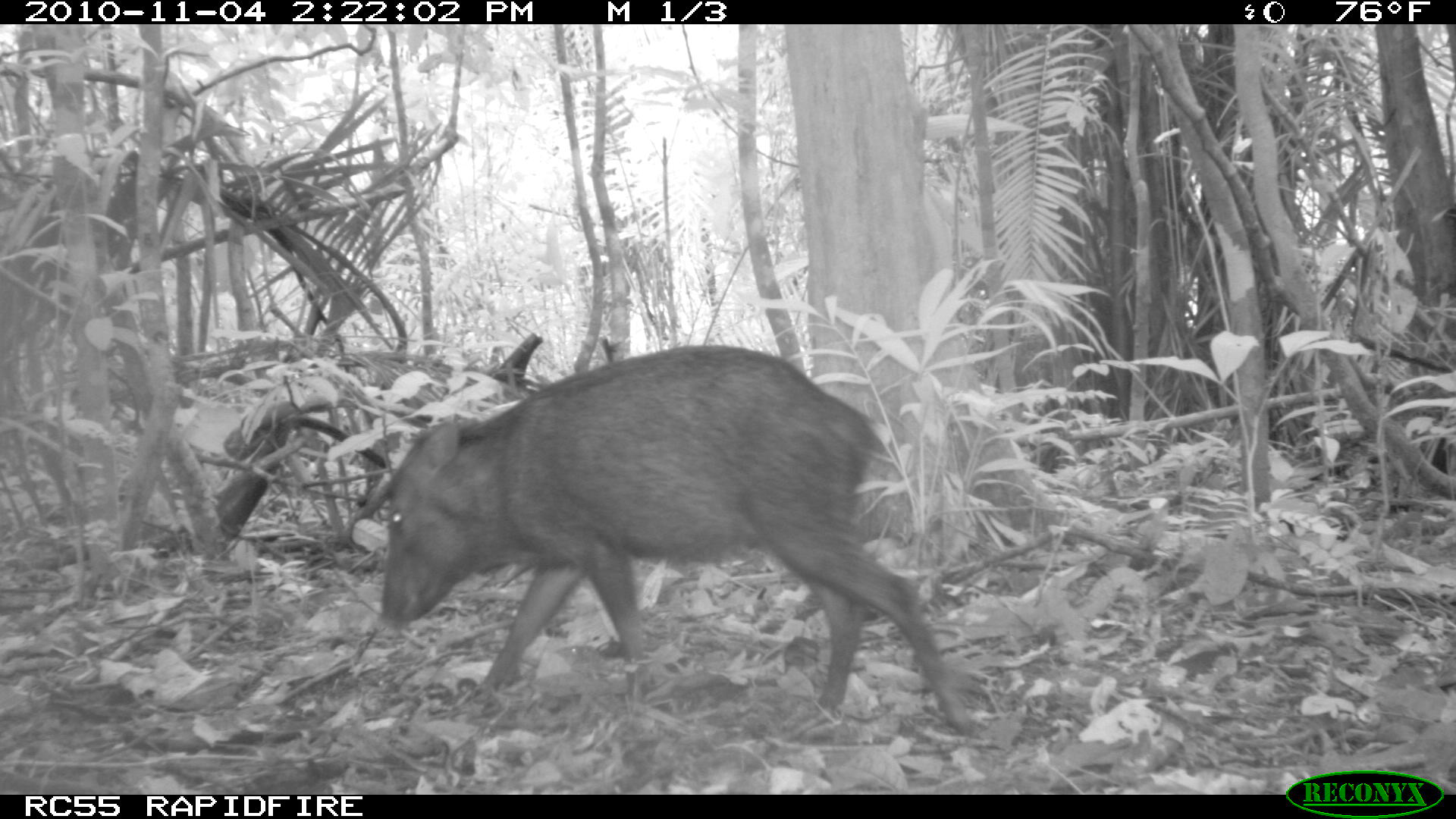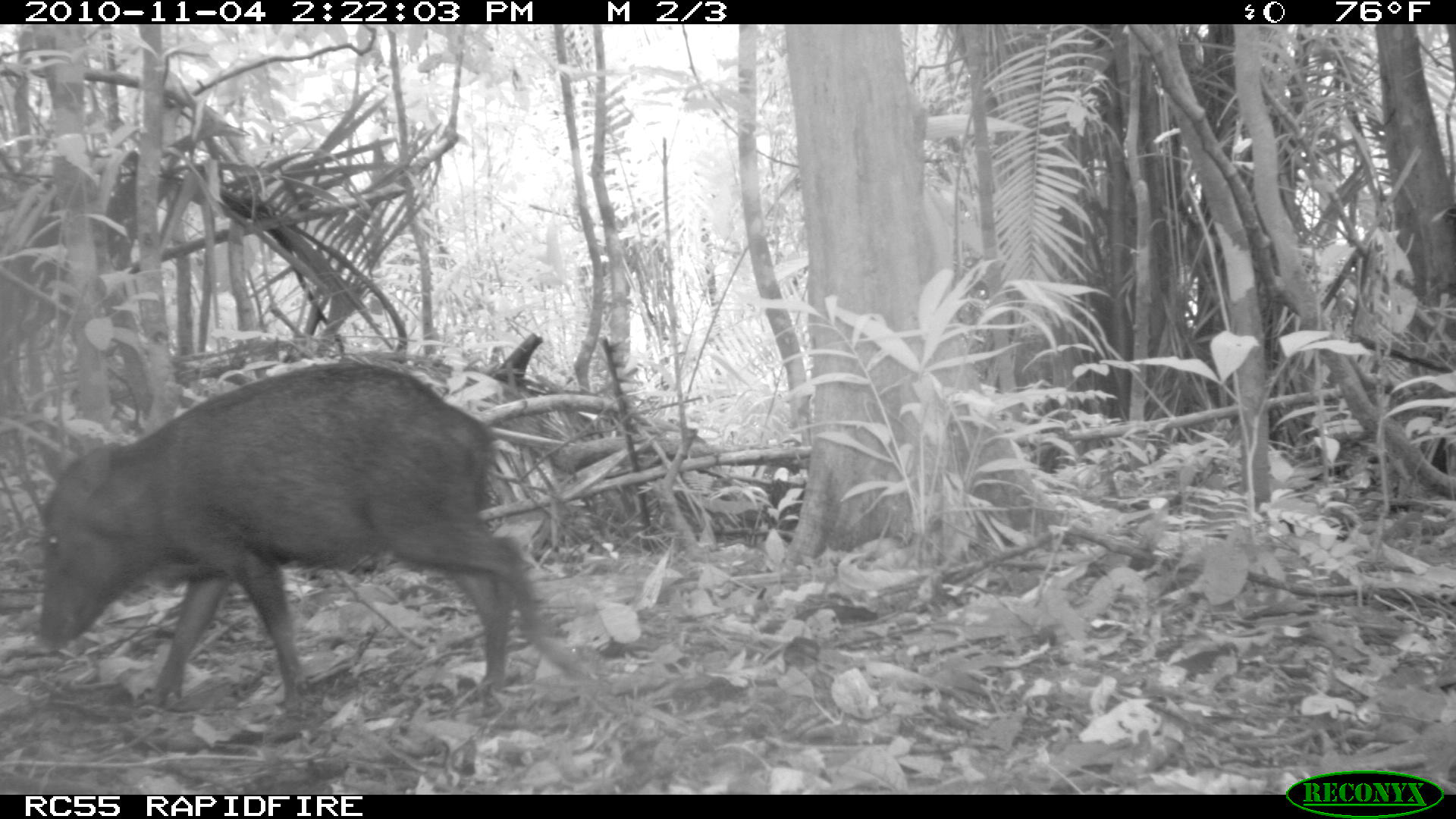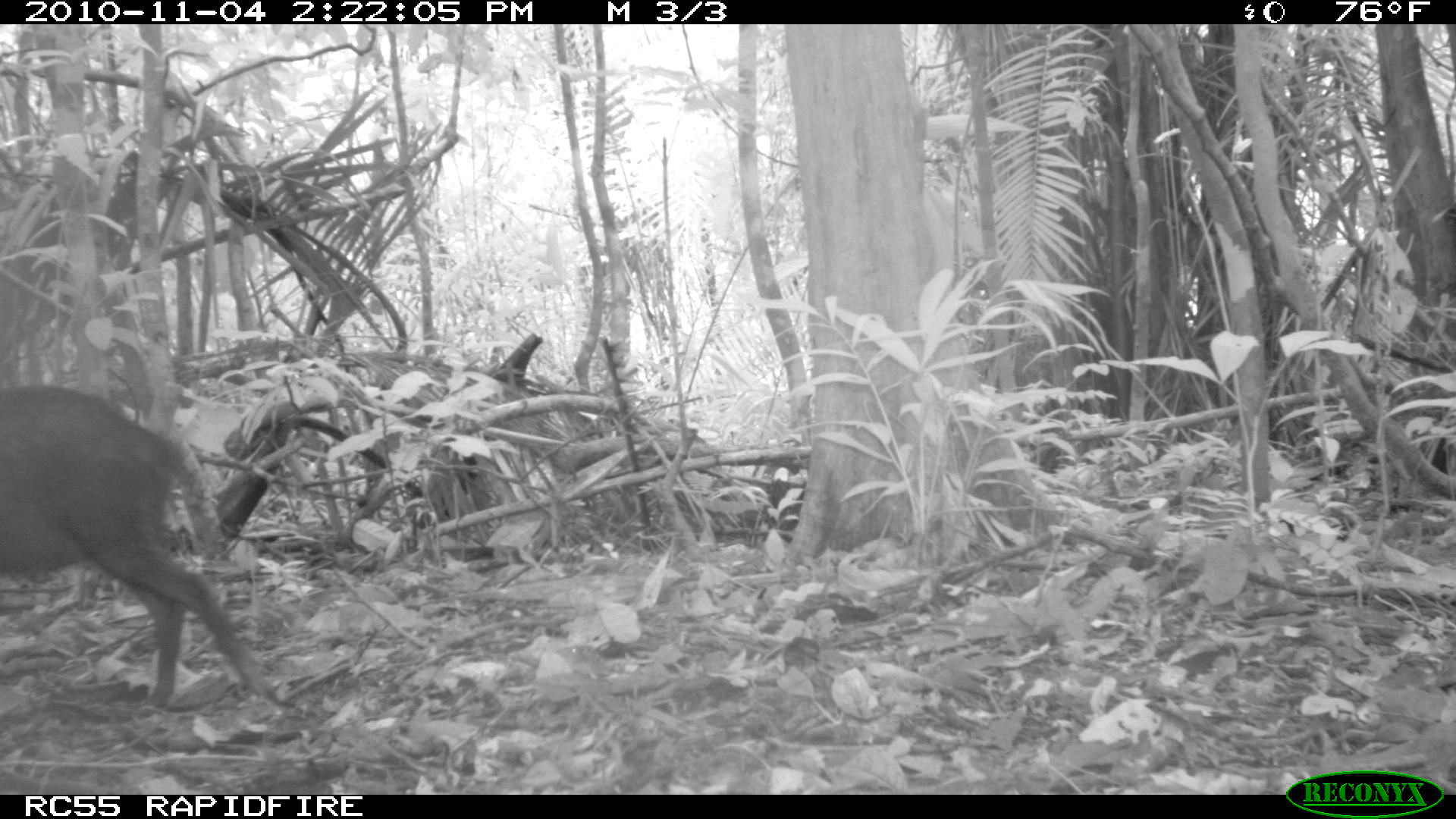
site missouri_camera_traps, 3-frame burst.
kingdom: Animalia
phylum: Chordata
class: Mammalia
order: Artiodactyla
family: Tayassuidae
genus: Pecari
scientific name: Pecari tajacu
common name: collared peccary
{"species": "collared peccary (Pecari tajacu)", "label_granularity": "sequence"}